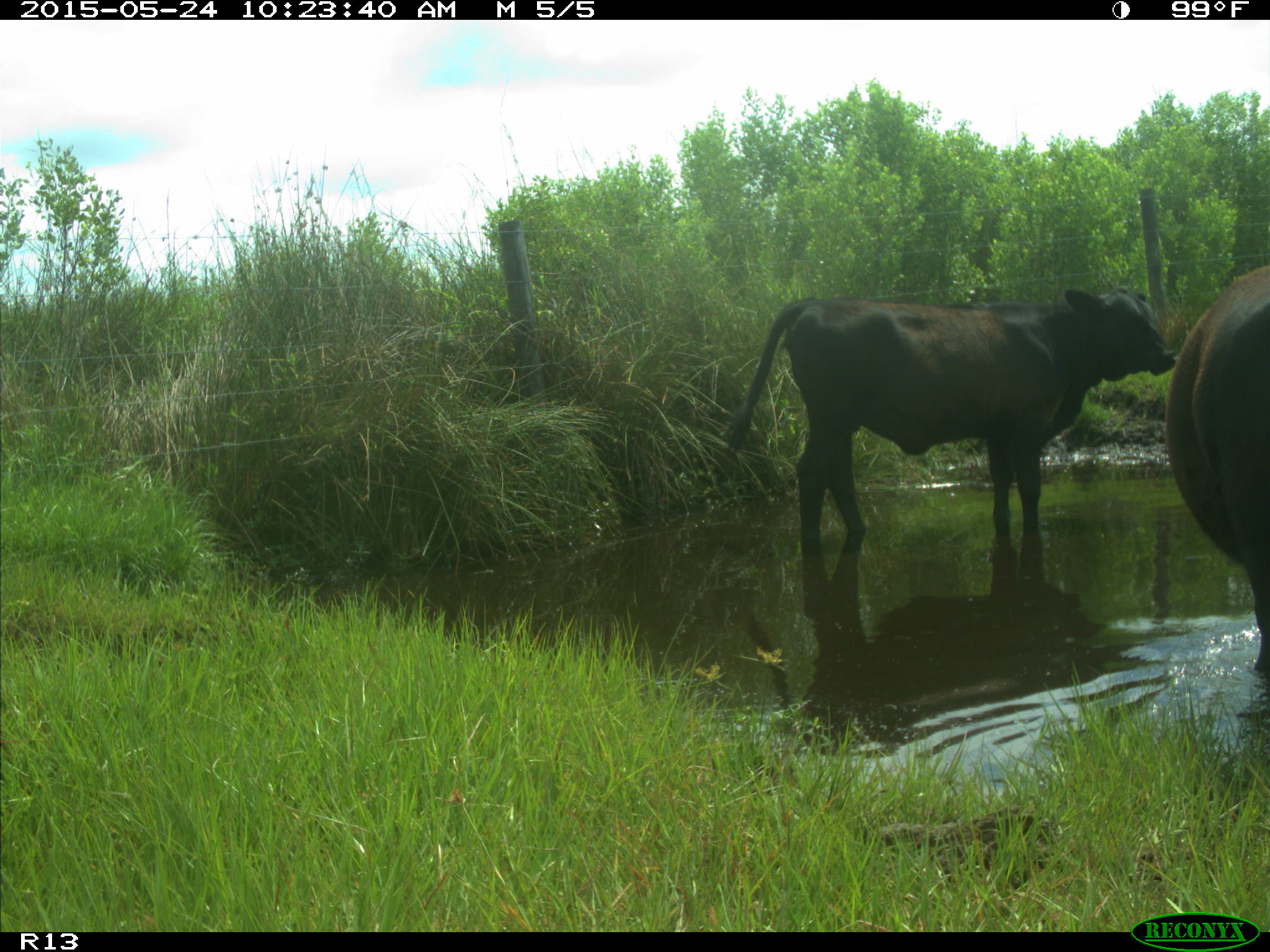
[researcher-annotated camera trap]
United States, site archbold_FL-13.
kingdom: Animalia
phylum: Chordata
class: Mammalia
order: Artiodactyla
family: Bovidae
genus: Bos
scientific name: Bos taurus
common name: domestic cow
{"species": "Bos taurus (domestic cow)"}